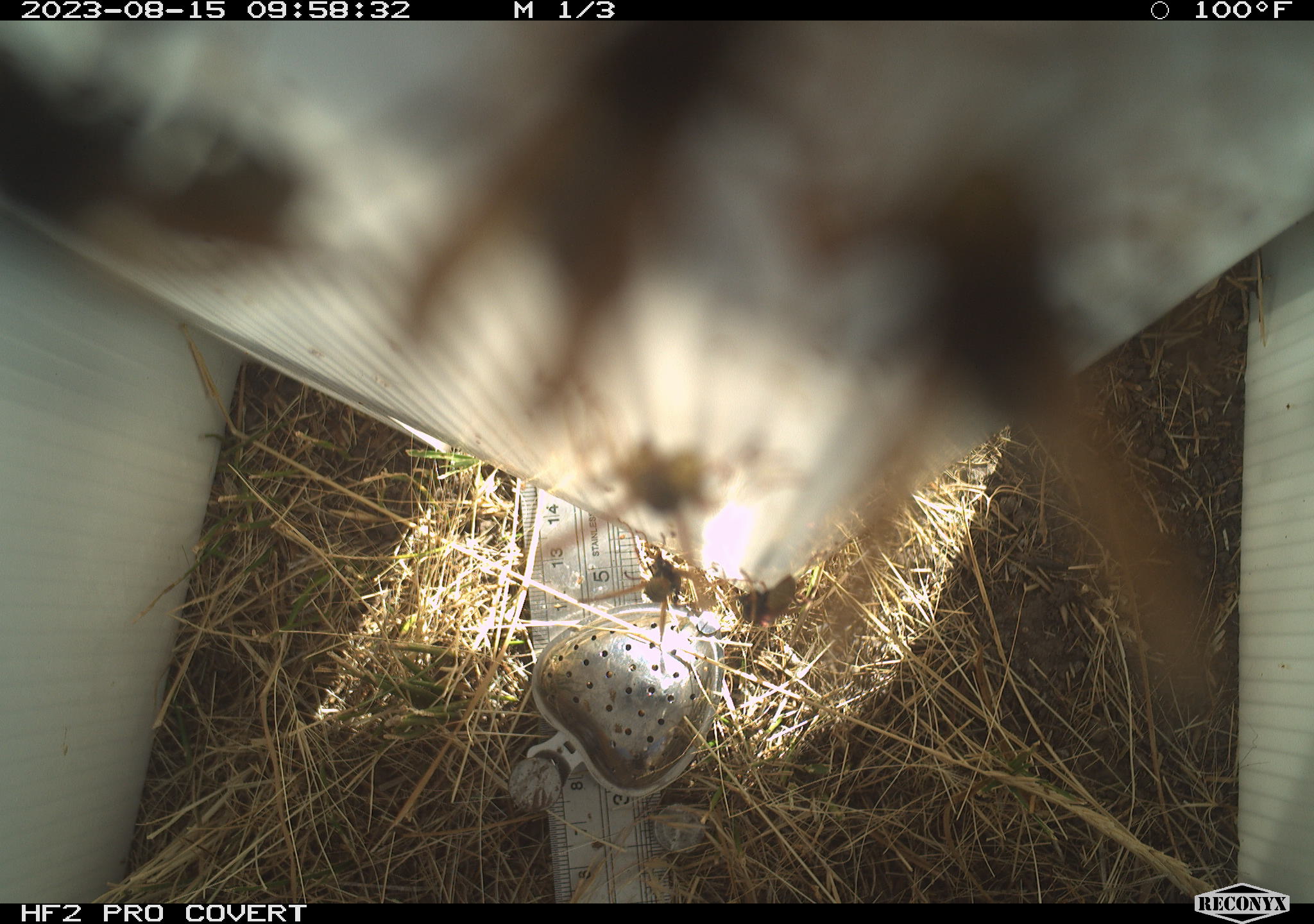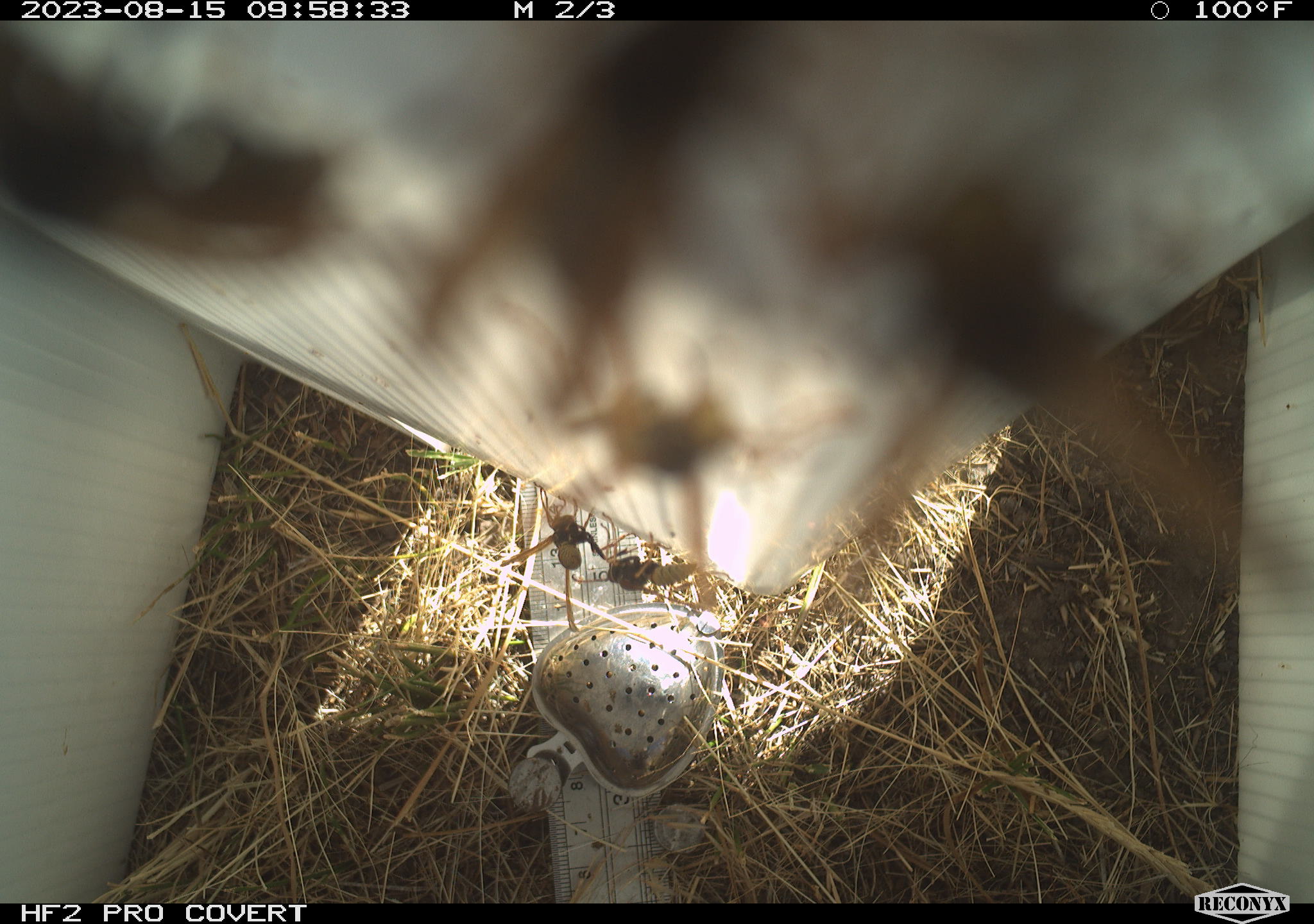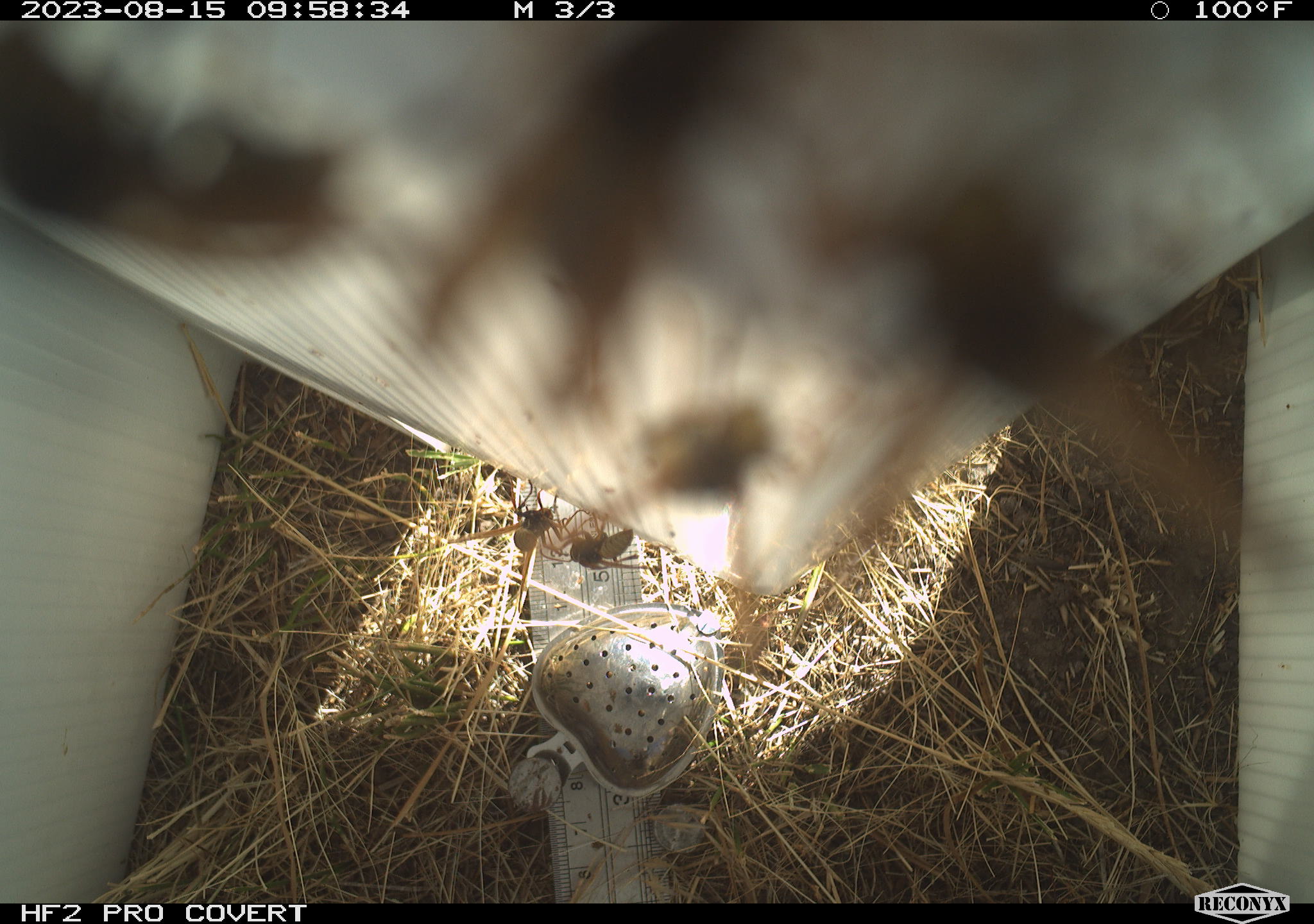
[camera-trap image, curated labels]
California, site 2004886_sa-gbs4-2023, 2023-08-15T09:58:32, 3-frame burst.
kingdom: Animalia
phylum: Arthropoda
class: Insecta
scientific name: Insecta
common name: insect